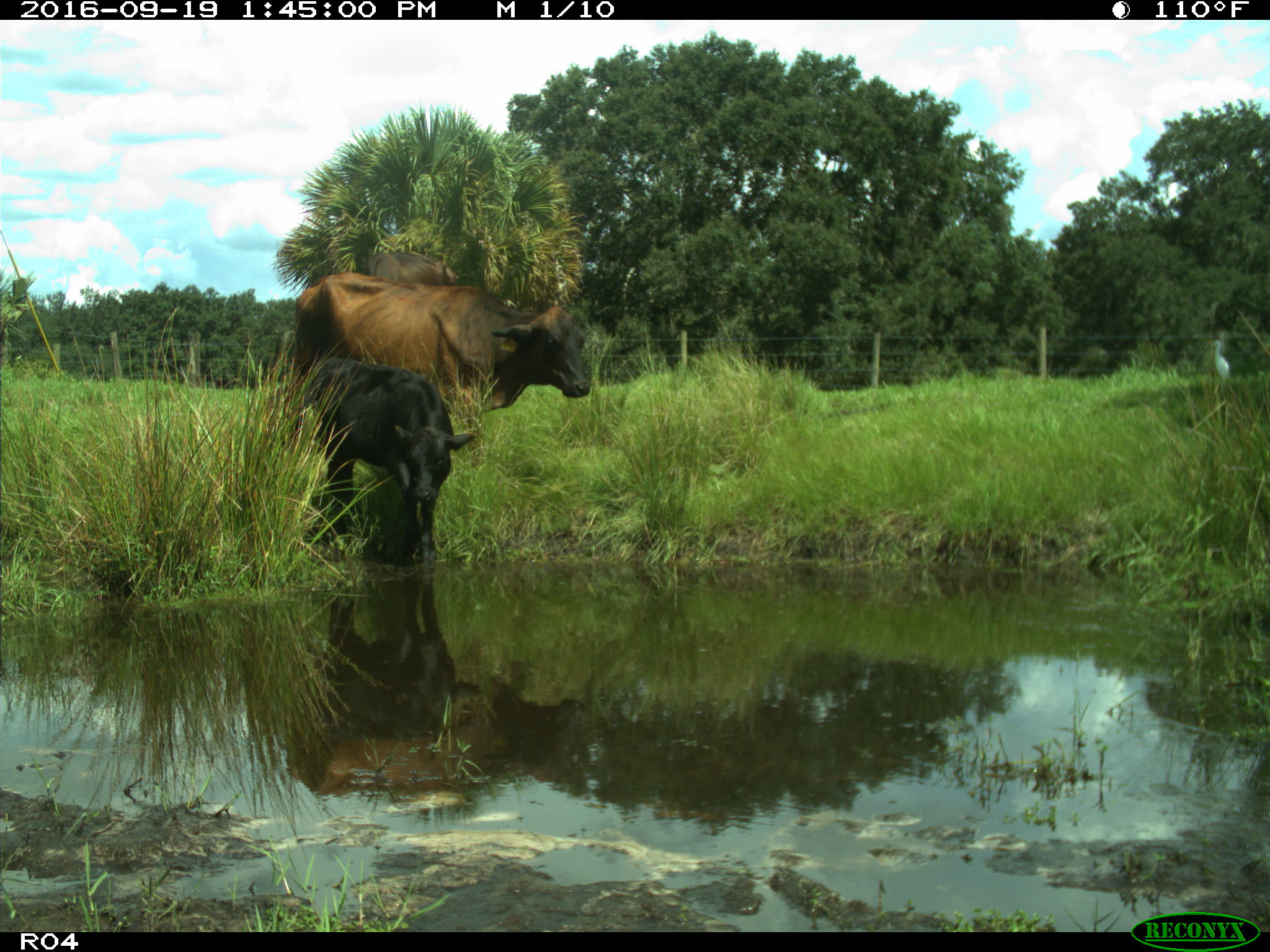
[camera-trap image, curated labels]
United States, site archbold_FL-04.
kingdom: Animalia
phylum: Chordata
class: Mammalia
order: Artiodactyla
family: Bovidae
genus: Bos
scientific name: Bos taurus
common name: domestic cow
Bos taurus (domestic cow).